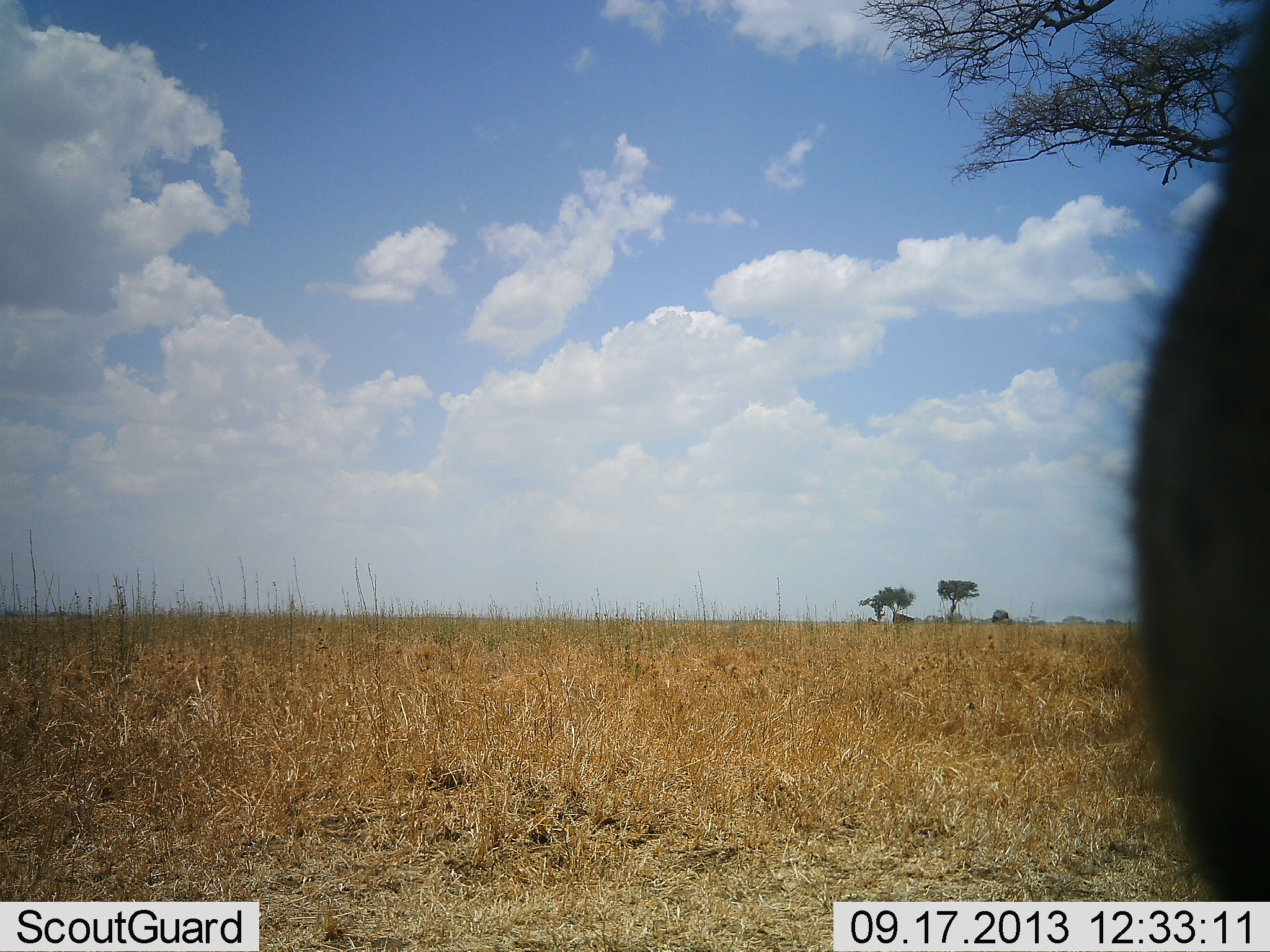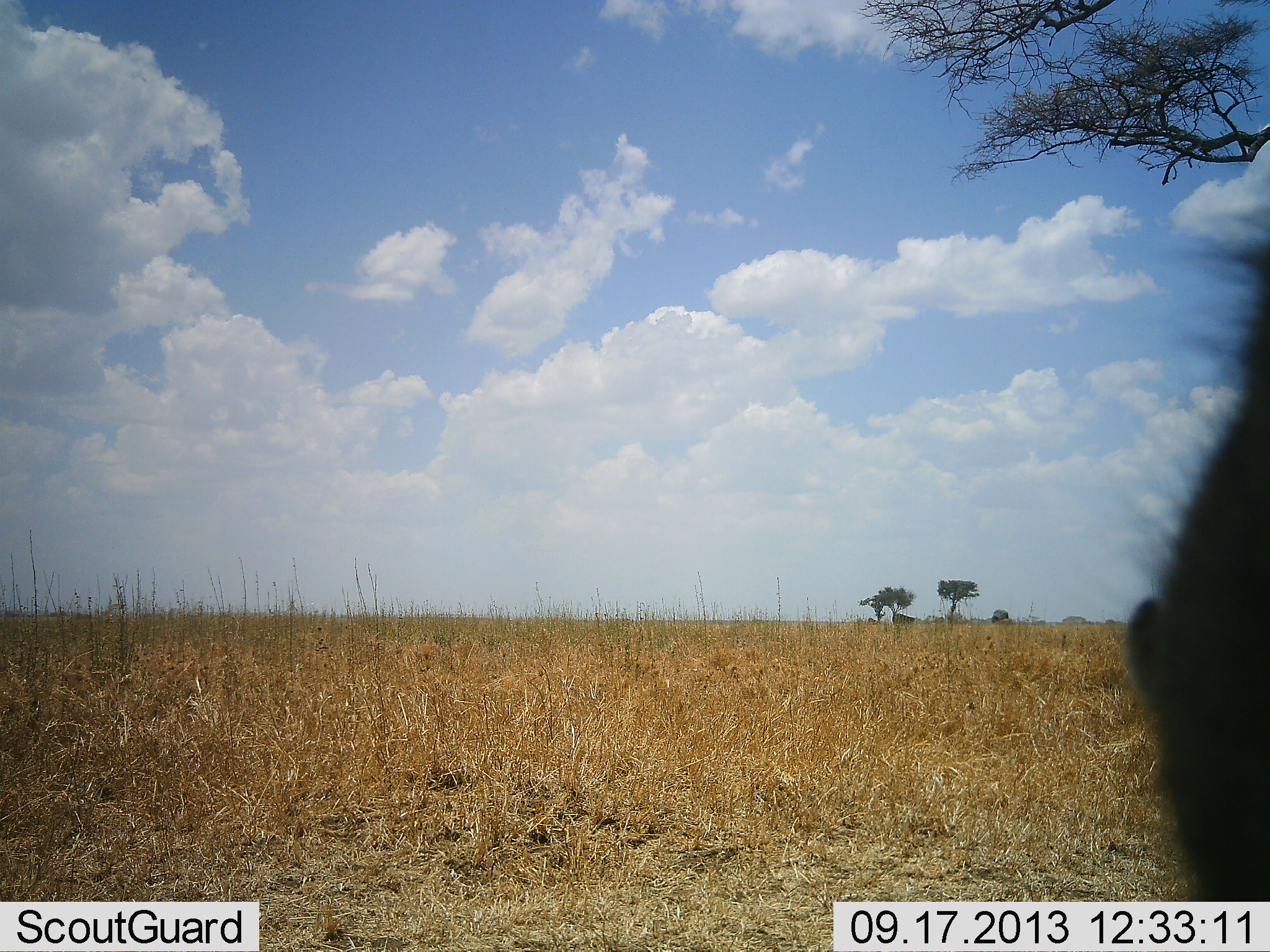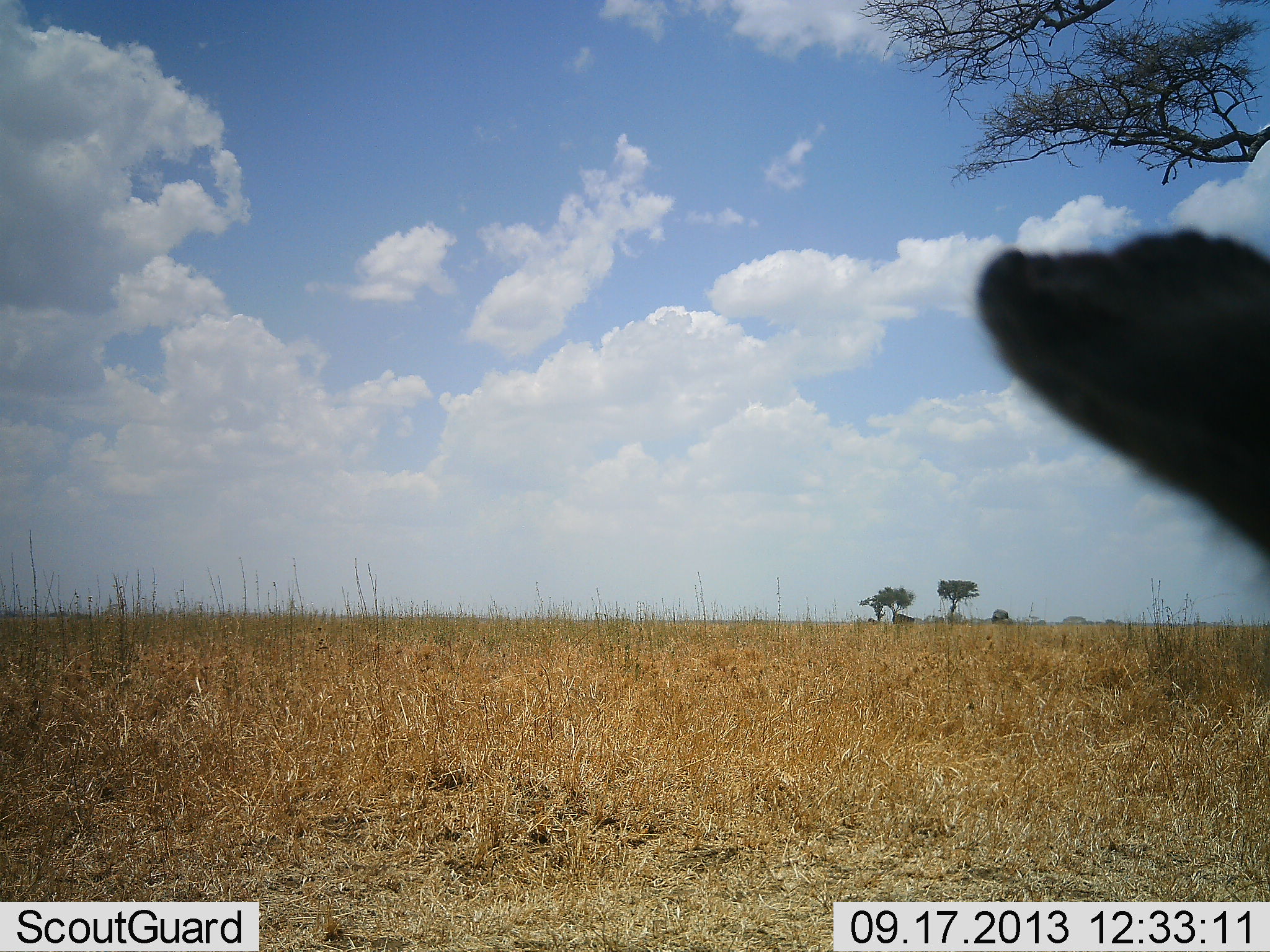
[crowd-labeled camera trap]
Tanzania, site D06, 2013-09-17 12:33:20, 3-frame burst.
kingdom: Animalia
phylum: Chordata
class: Mammalia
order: Artiodactyla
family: Bovidae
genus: Eudorcas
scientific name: Eudorcas thomsonii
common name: thomson's gazelle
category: gazellethomsons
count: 1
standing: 100%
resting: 0%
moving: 0%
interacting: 0%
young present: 0%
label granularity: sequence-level